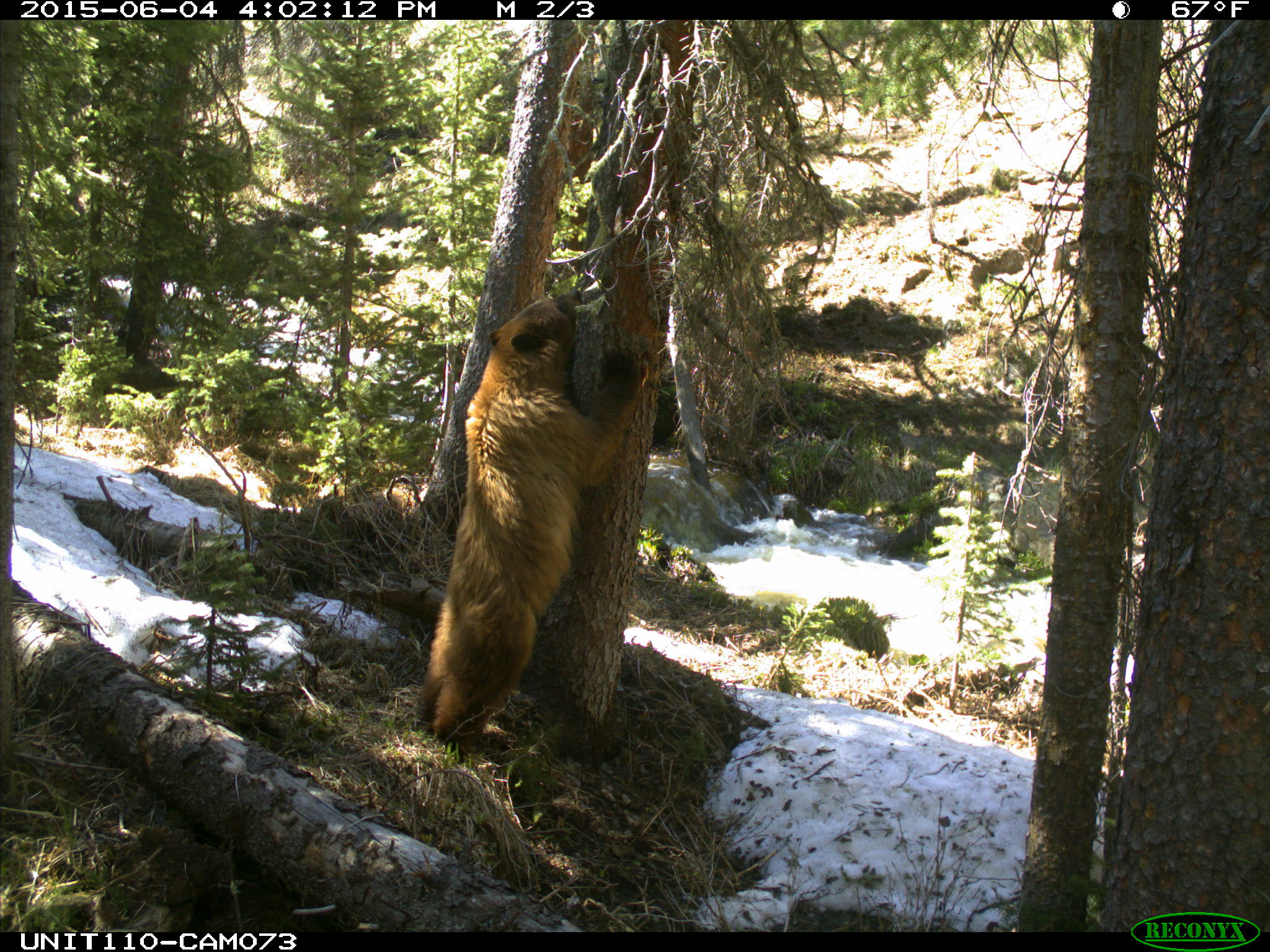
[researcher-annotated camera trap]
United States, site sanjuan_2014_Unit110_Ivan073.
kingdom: Animalia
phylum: Chordata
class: Mammalia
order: Carnivora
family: Ursidae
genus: Ursus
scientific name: Ursus americanus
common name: american black bear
Ursus americanus (american black bear).